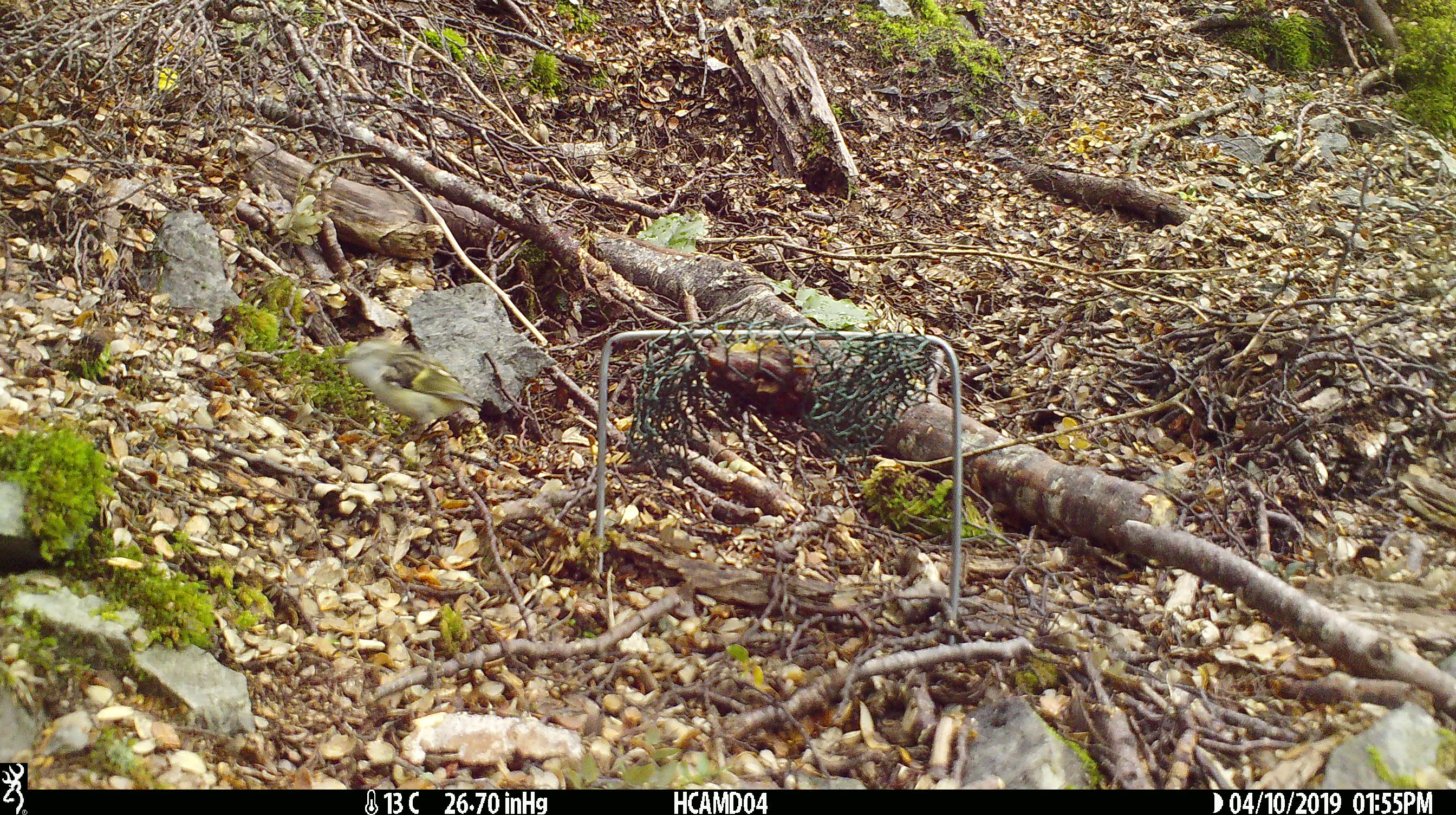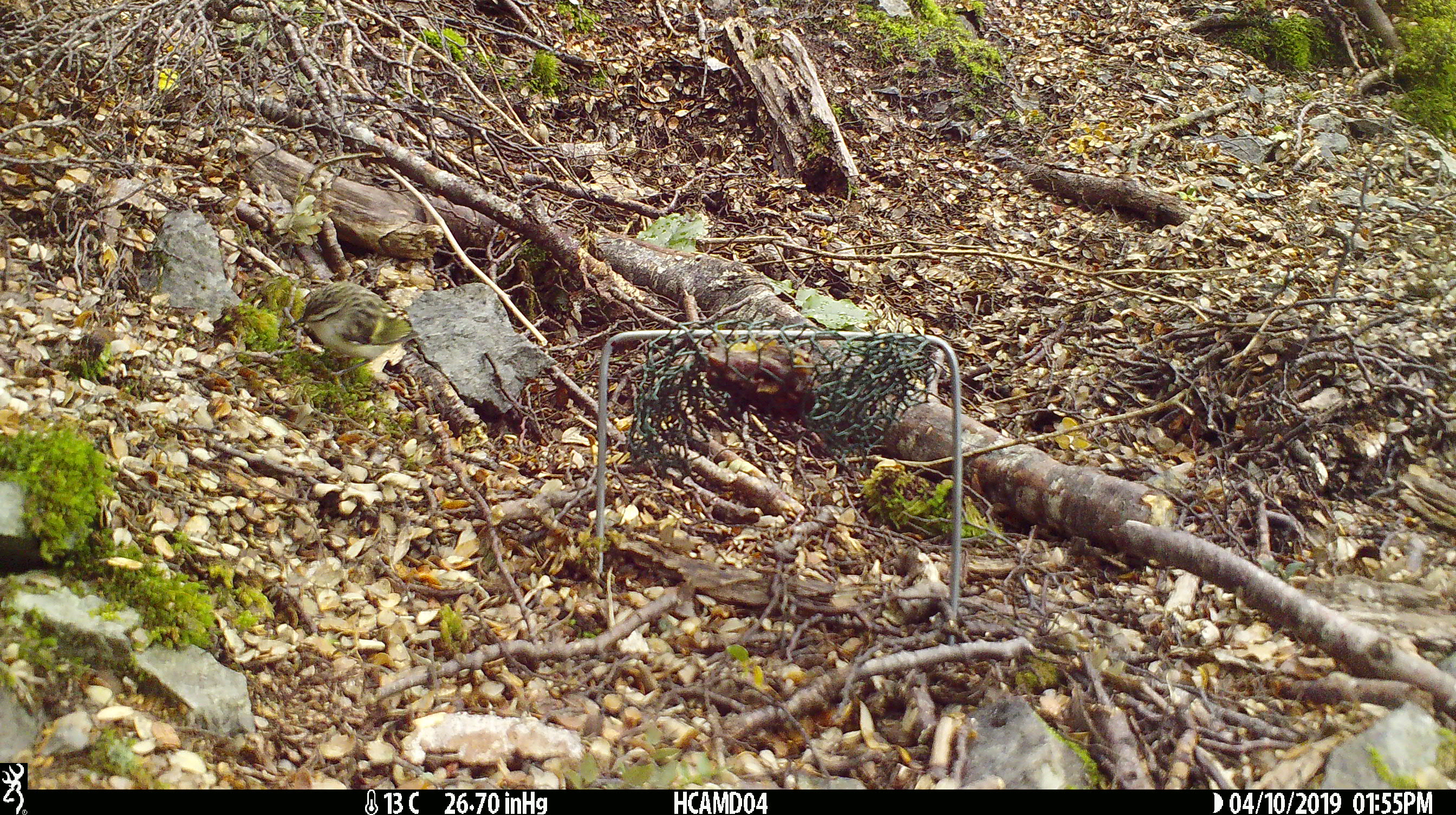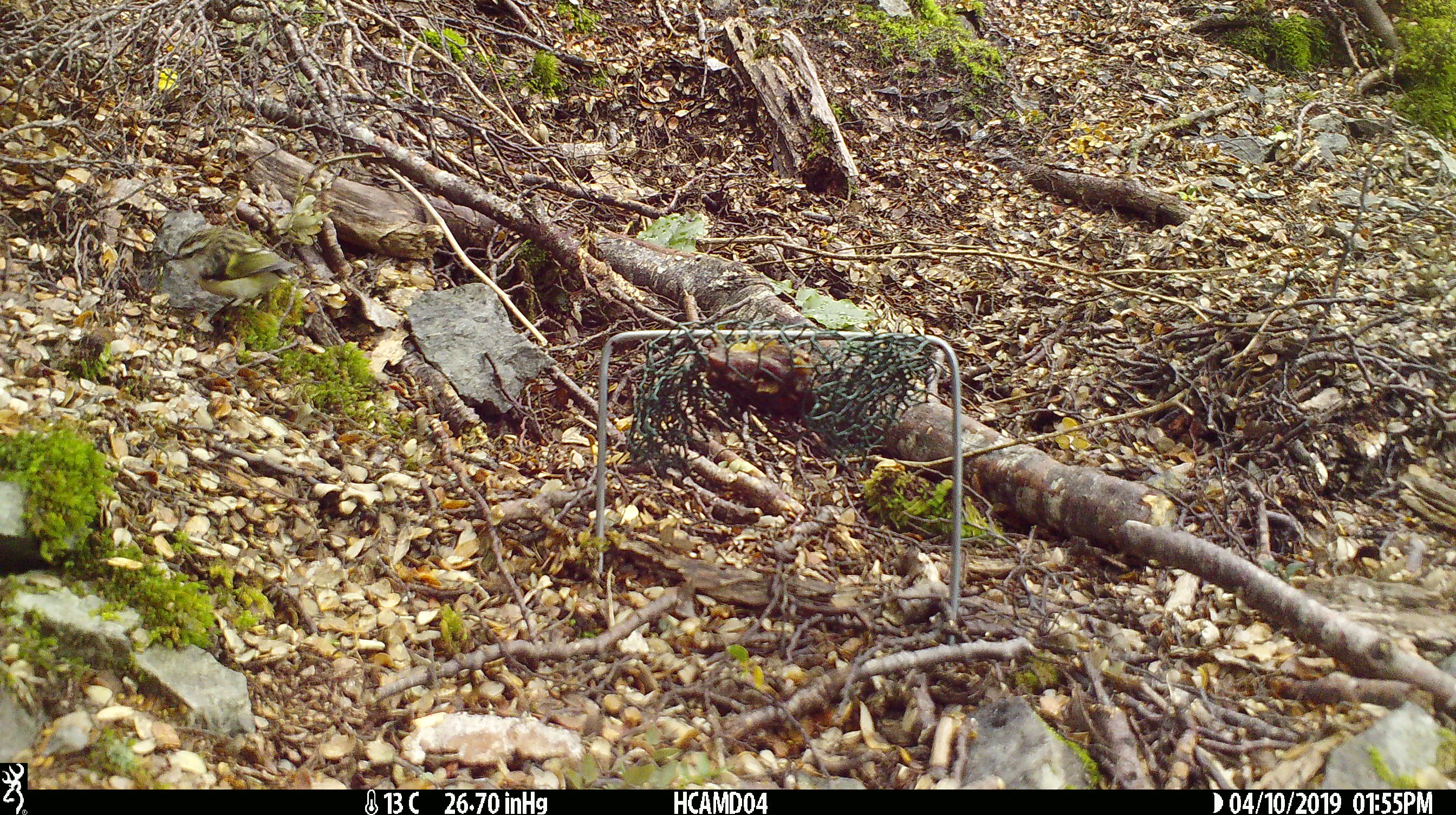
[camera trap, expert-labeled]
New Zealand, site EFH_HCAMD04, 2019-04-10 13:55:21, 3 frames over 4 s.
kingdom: Animalia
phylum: Chordata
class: Aves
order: Passeriformes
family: Acanthisittidae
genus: Acanthisitta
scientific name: Acanthisitta chloris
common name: rifleman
Rifleman (Acanthisitta chloris).